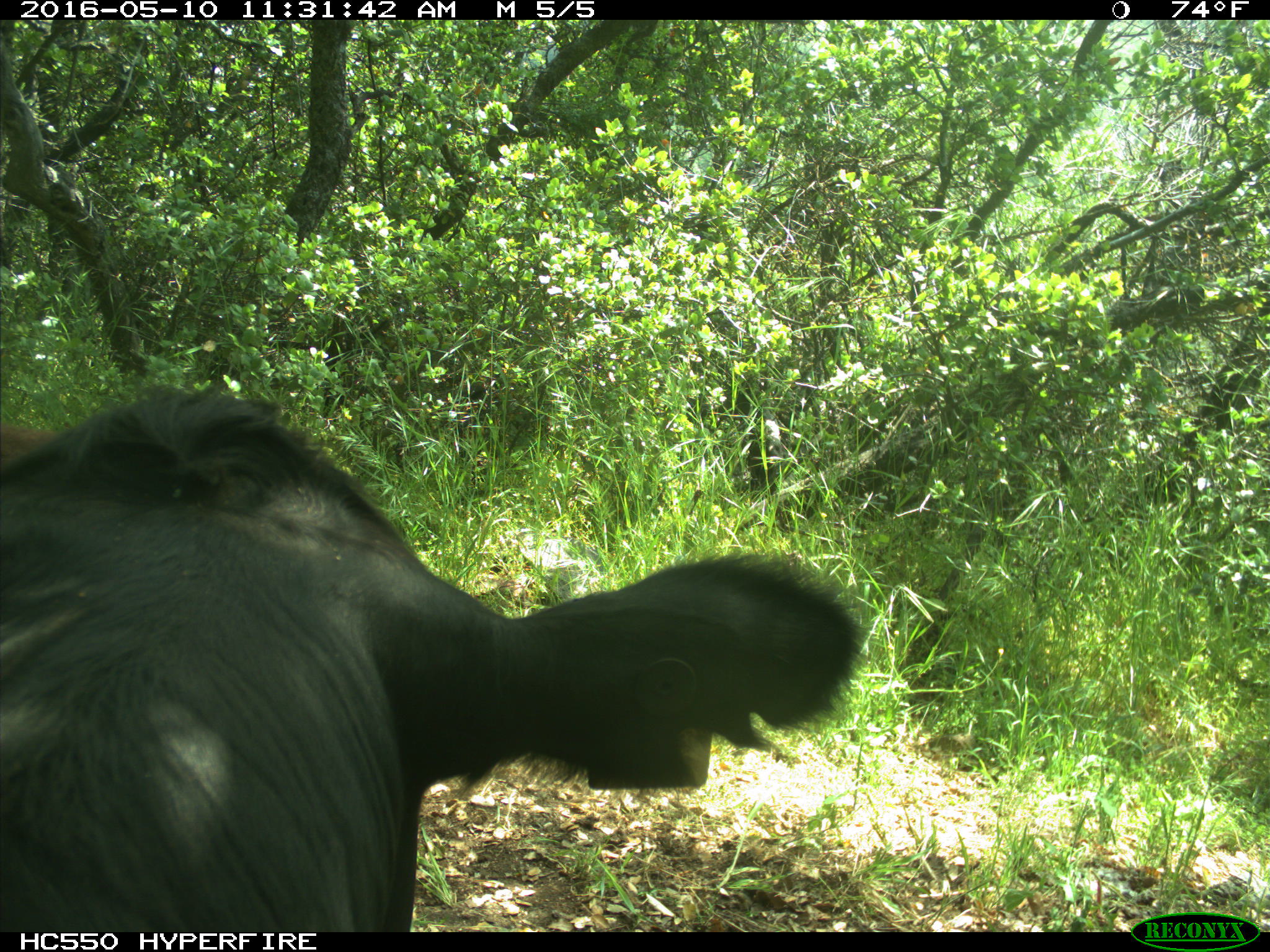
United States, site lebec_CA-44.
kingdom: Animalia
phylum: Chordata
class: Mammalia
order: Artiodactyla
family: Bovidae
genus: Bos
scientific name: Bos taurus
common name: domestic cow